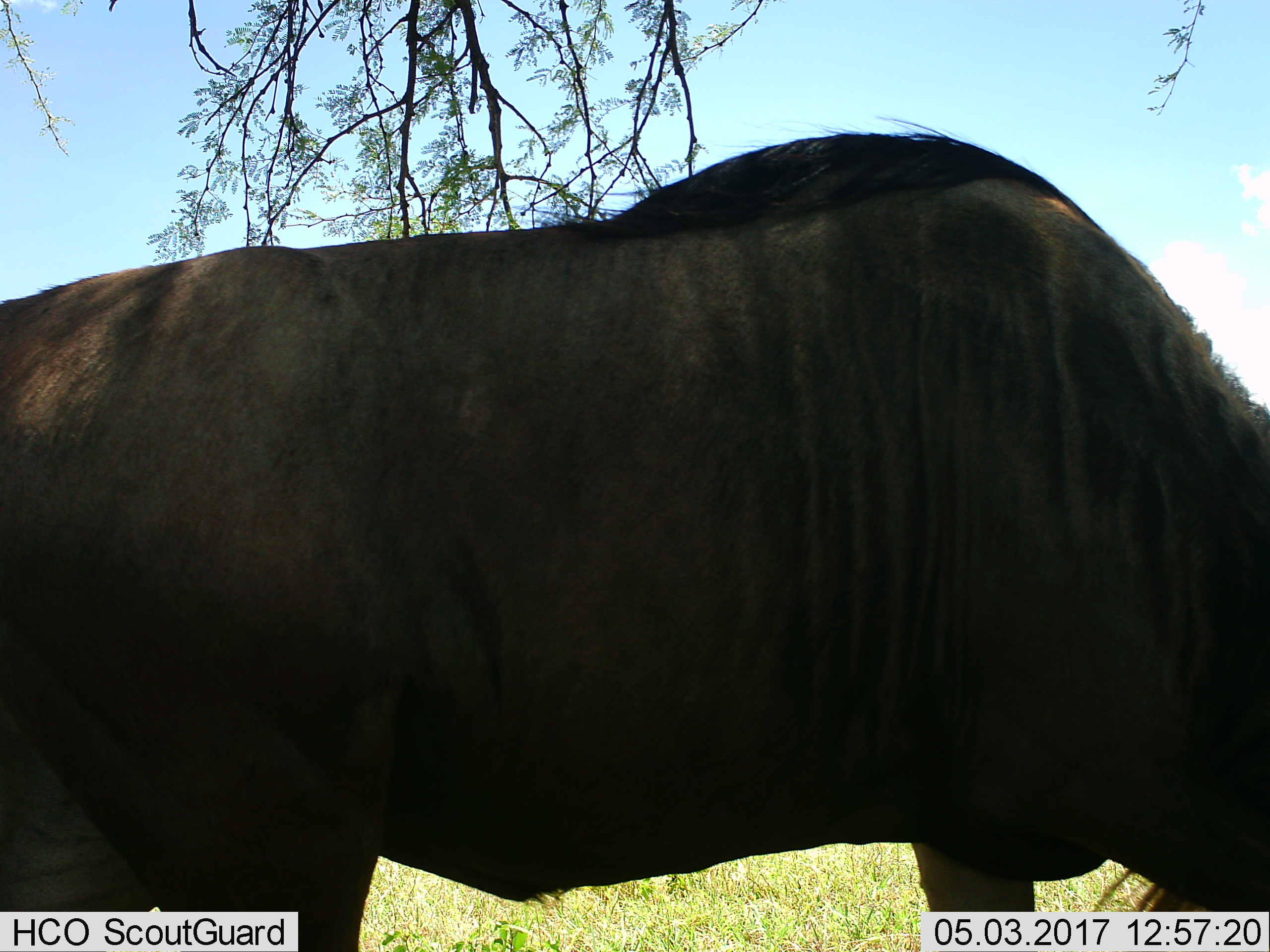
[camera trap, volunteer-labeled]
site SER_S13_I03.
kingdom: Animalia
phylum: Chordata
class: Mammalia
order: Artiodactyla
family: Bovidae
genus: Connochaetes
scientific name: Connochaetes taurinus taurinus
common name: blue wildebeest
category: wildebeestblue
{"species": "wildebeestblue (blue wildebeest) (Connochaetes taurinus taurinus)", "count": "1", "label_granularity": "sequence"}